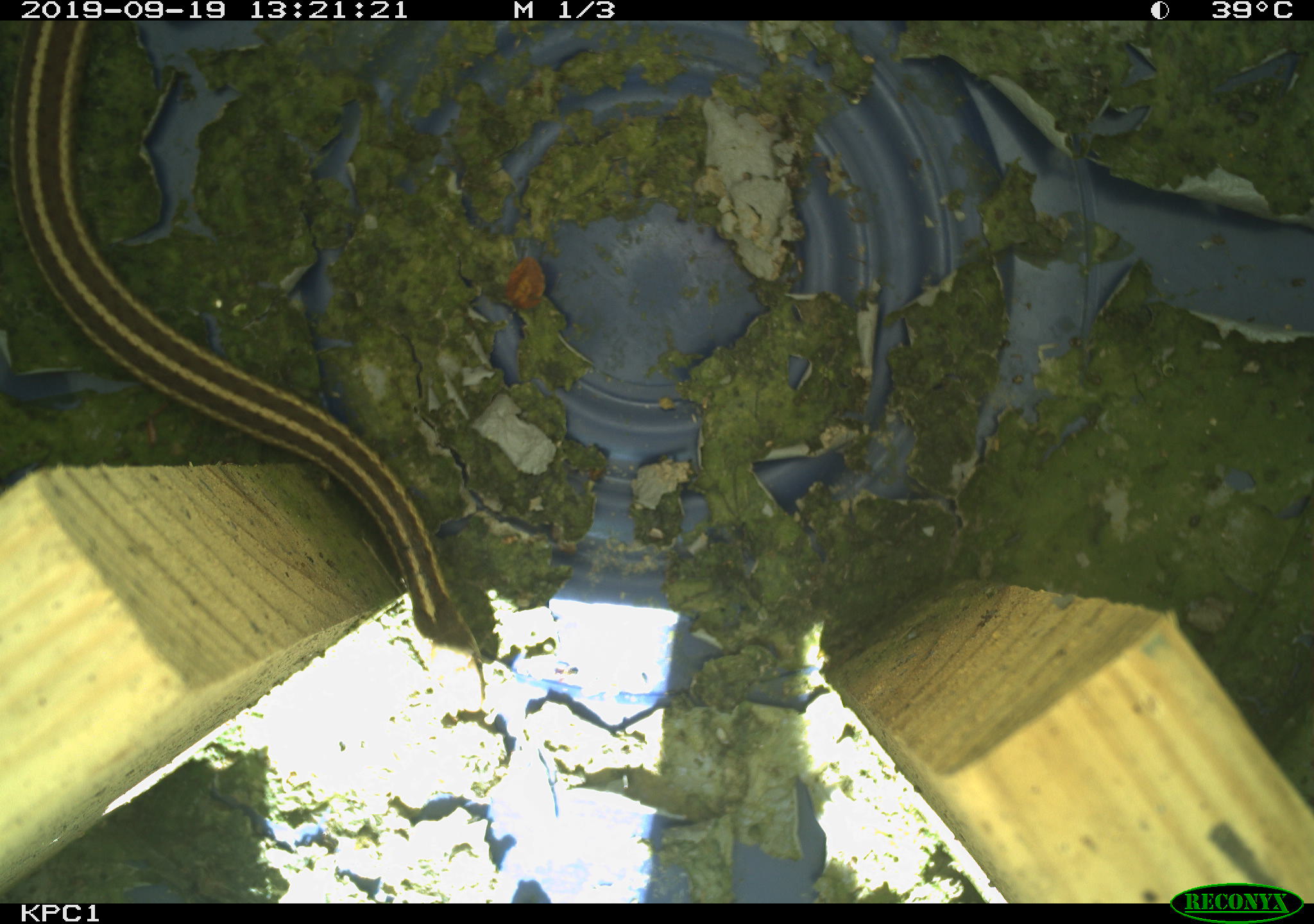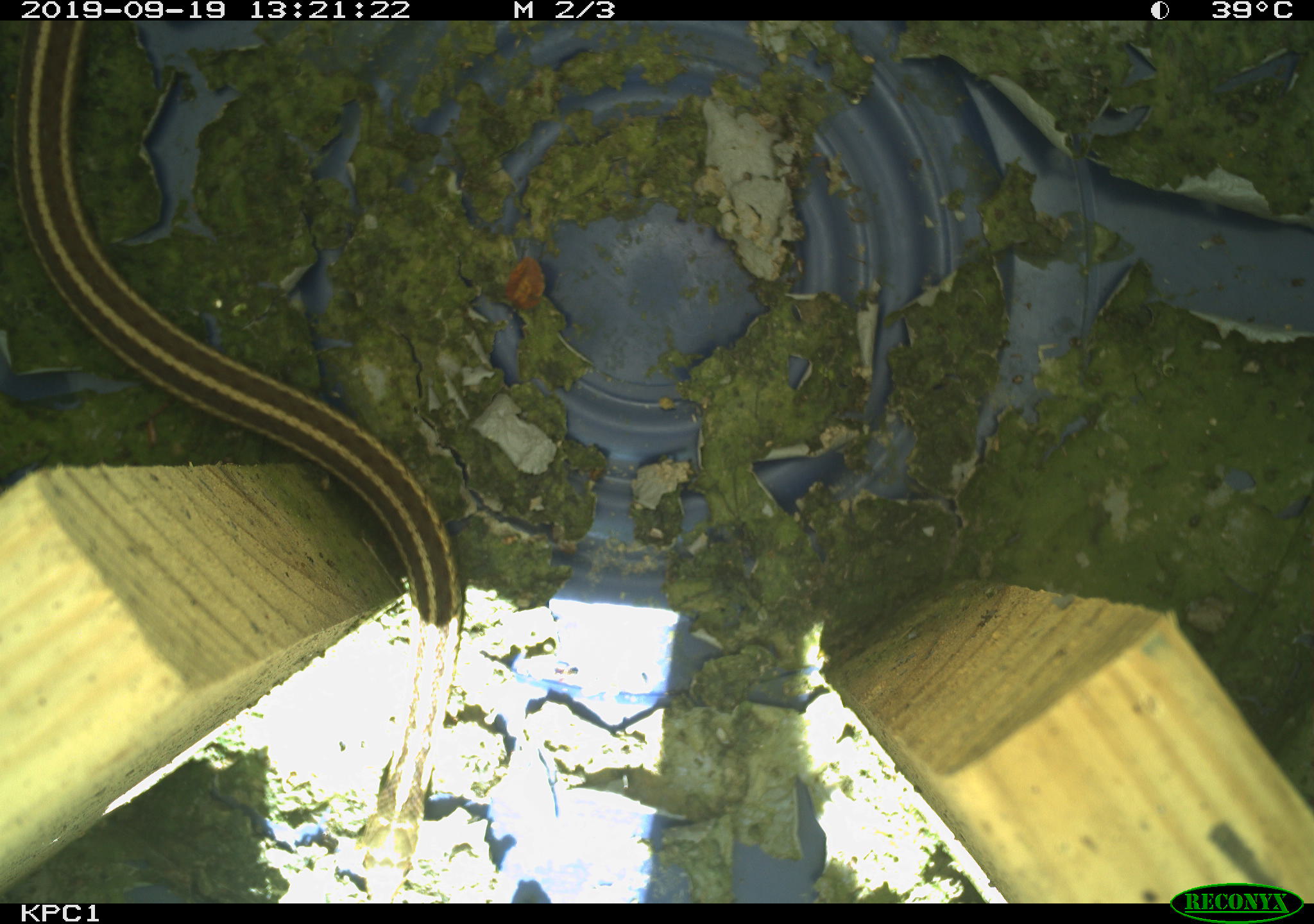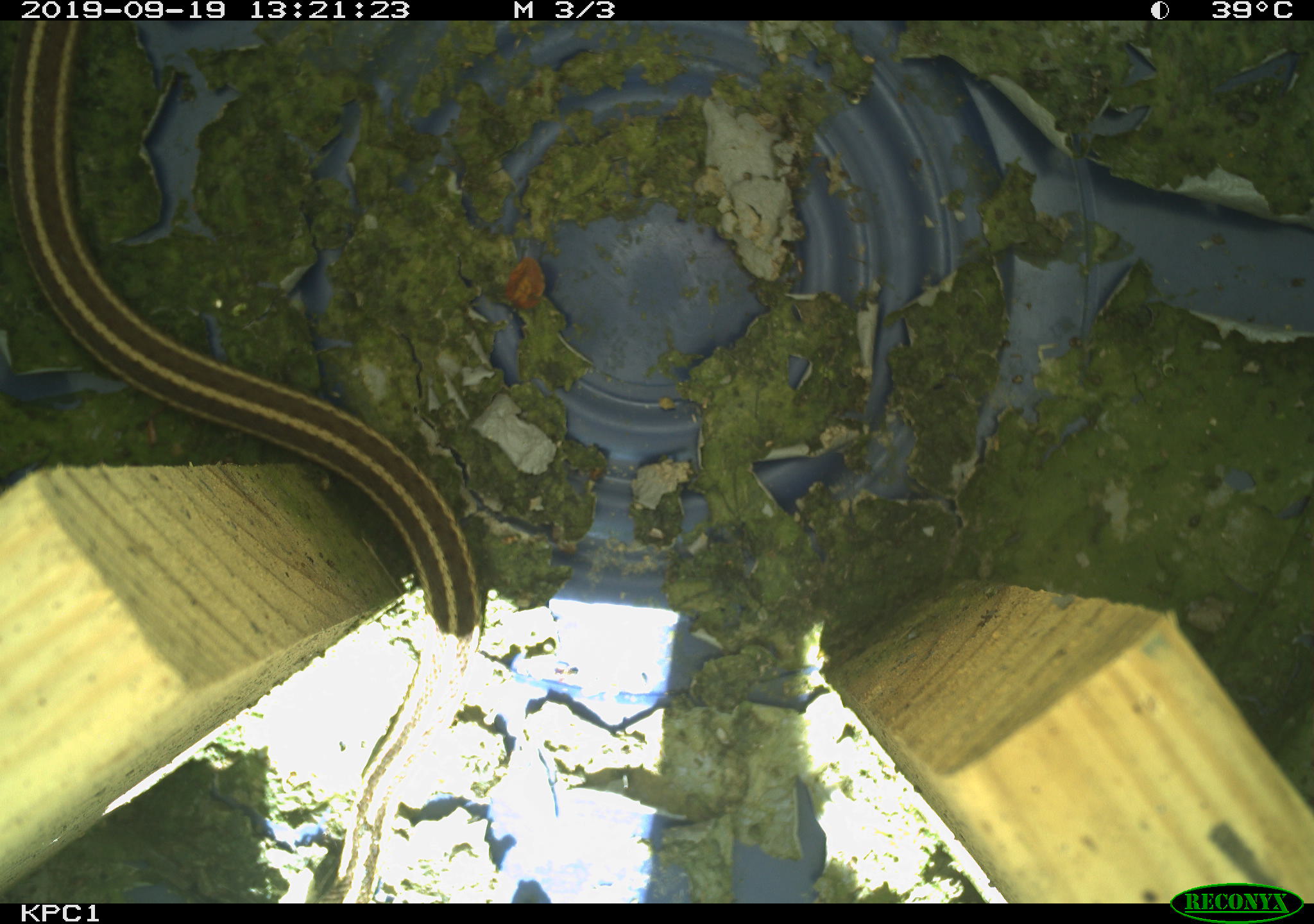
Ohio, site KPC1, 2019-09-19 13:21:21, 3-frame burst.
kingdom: Animalia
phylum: Chordata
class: Reptilia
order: Squamata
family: Colubridae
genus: Thamnophis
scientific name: Thamnophis sirtalis sirtalis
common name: eastern gartersnake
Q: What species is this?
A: Eastern gartersnake (Thamnophis sirtalis sirtalis).